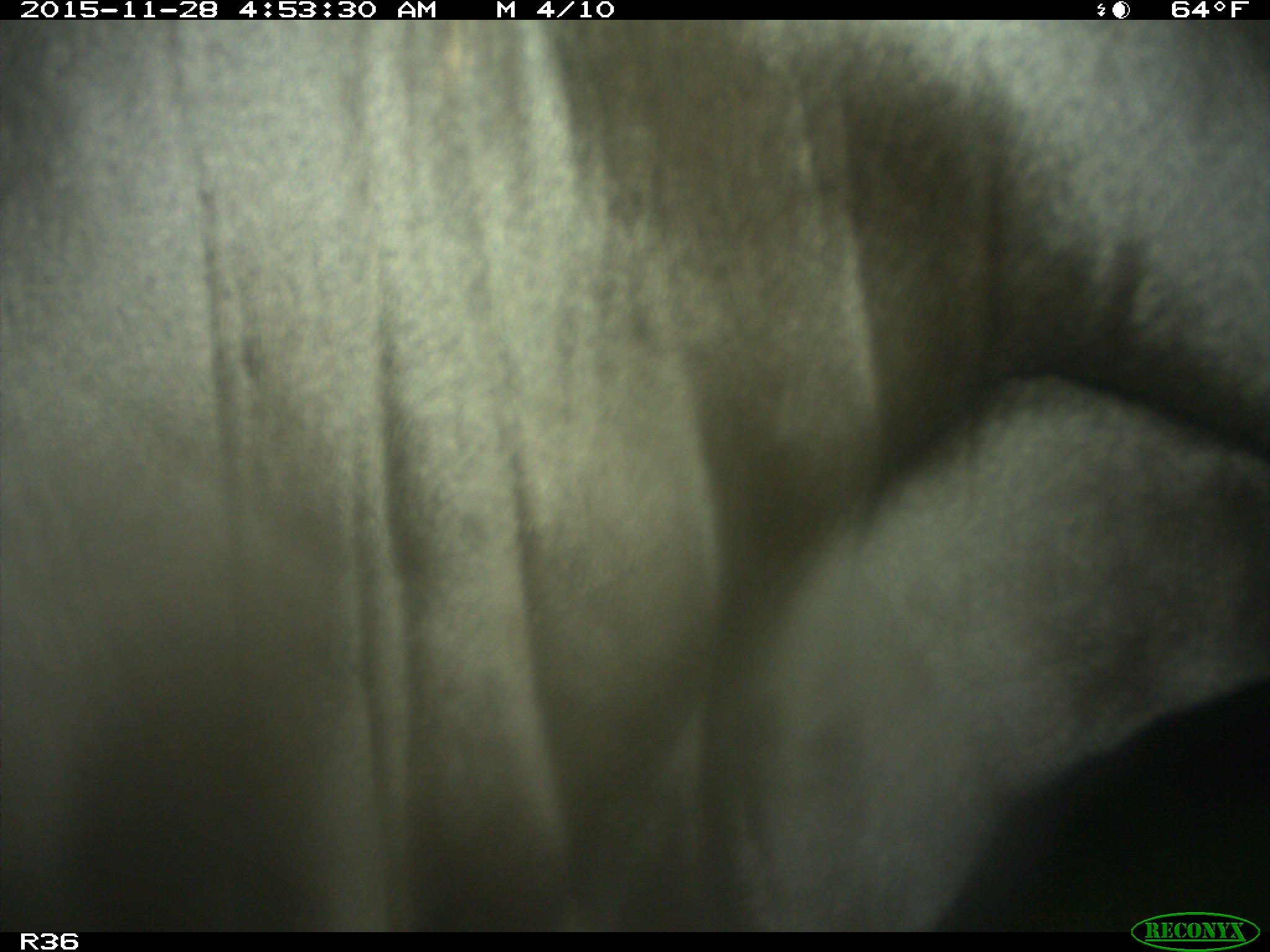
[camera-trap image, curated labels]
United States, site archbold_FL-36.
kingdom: Animalia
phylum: Chordata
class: Mammalia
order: Artiodactyla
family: Bovidae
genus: Bos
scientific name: Bos taurus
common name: domestic cow